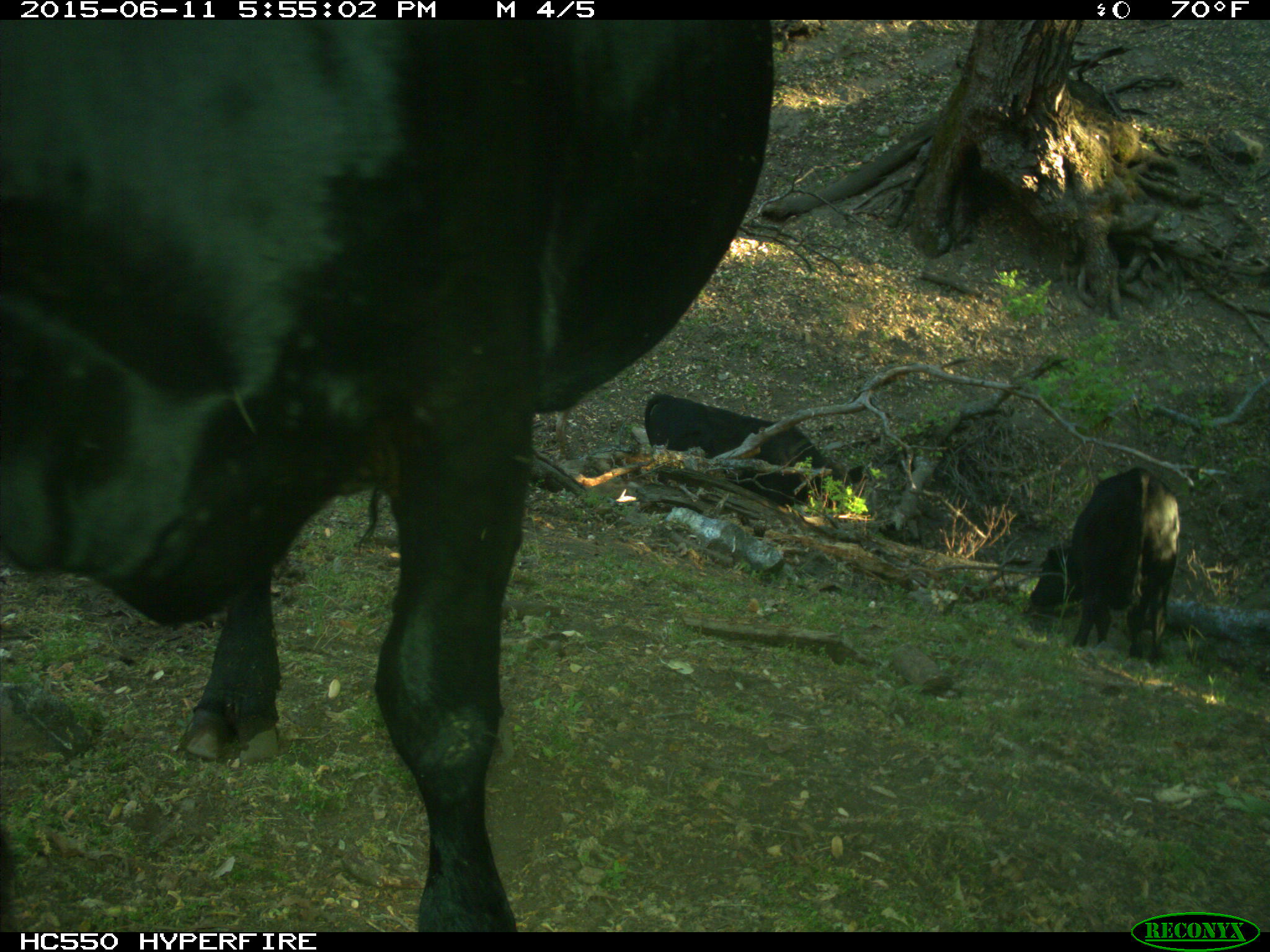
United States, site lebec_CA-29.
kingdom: Animalia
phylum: Chordata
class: Mammalia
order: Artiodactyla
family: Bovidae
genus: Bos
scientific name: Bos taurus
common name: domestic cow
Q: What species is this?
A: Bos taurus (domestic cow).